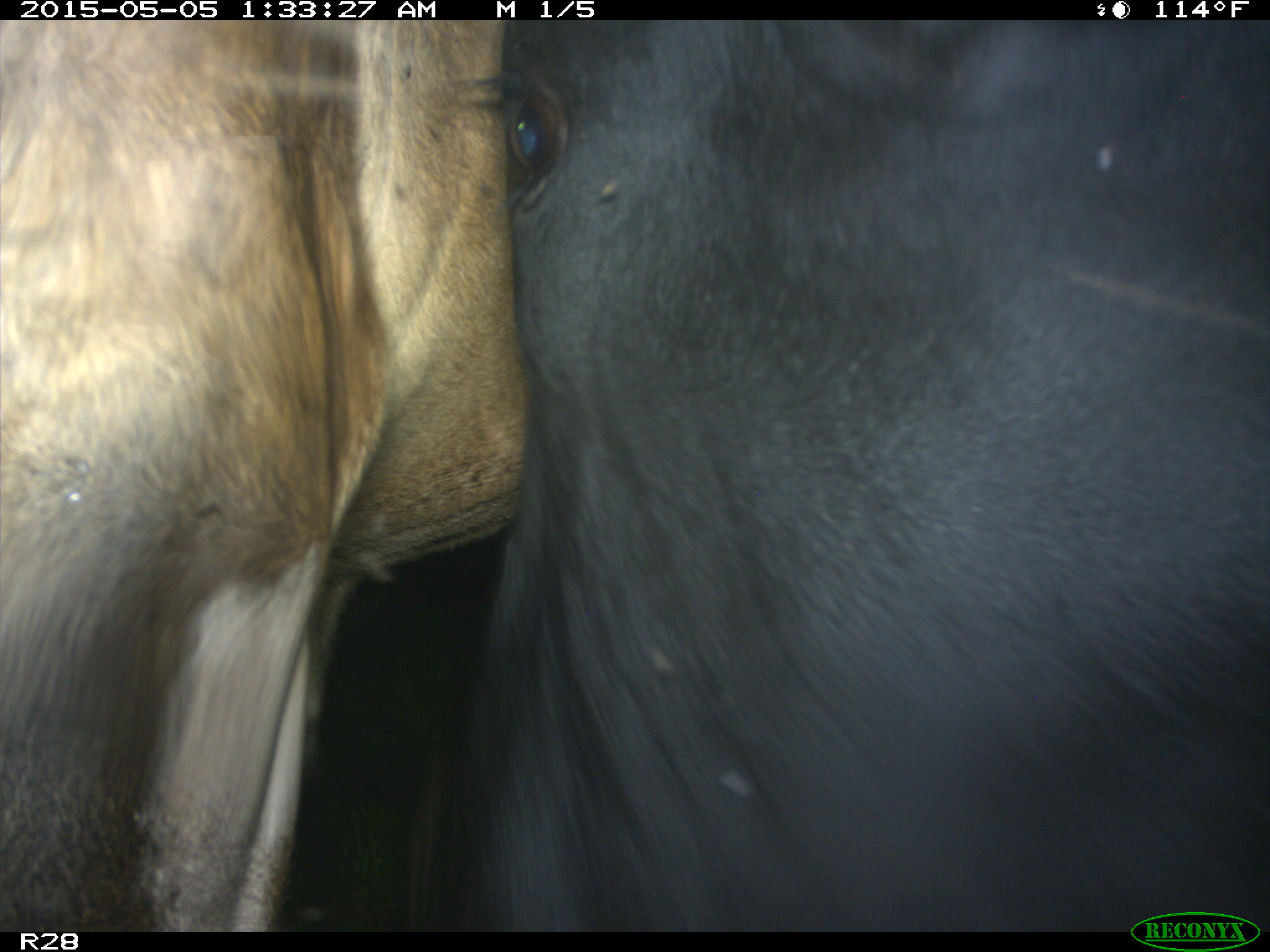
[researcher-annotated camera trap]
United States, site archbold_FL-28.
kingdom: Animalia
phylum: Chordata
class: Mammalia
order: Artiodactyla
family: Bovidae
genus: Bos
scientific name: Bos taurus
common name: domestic cow